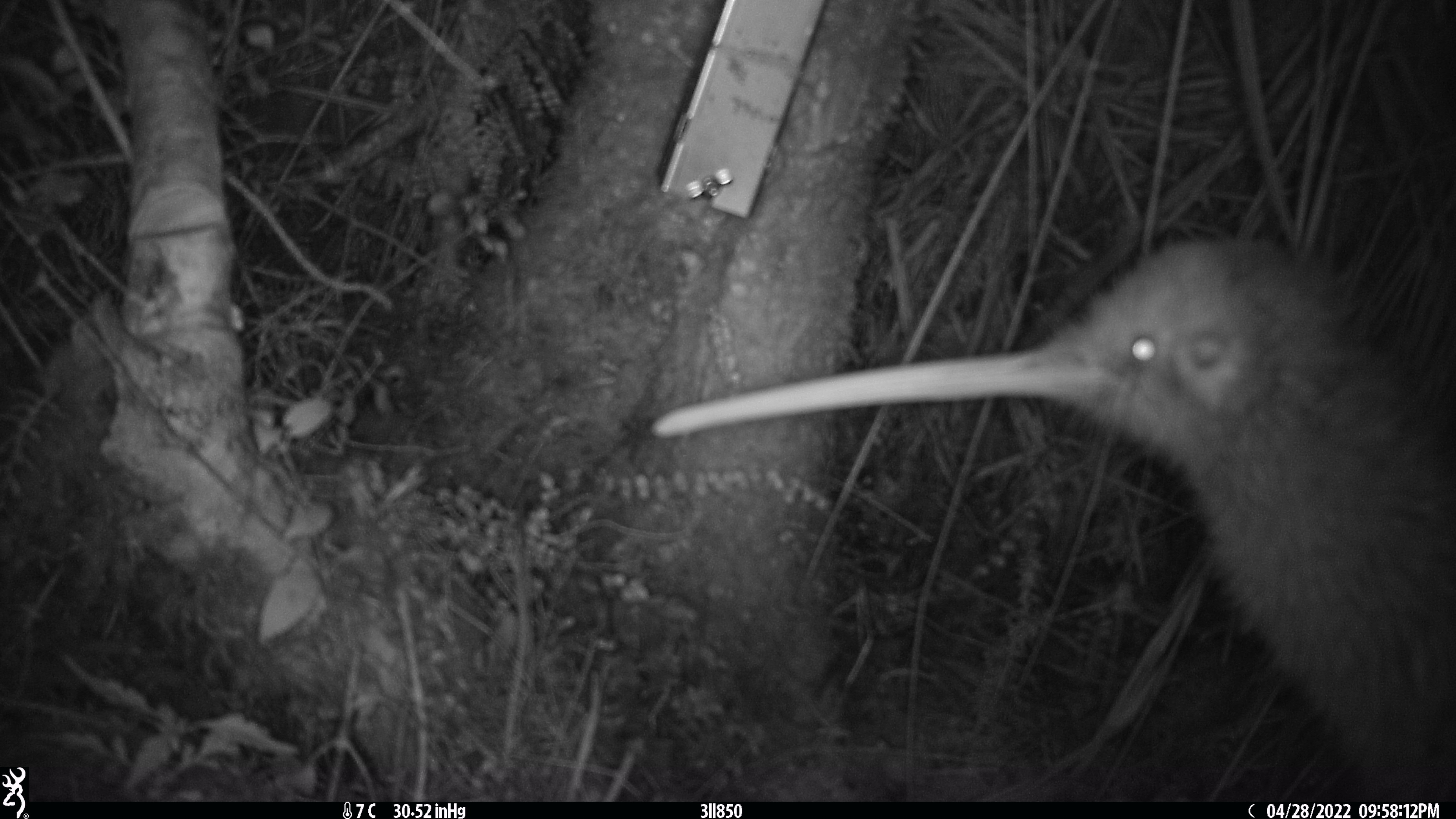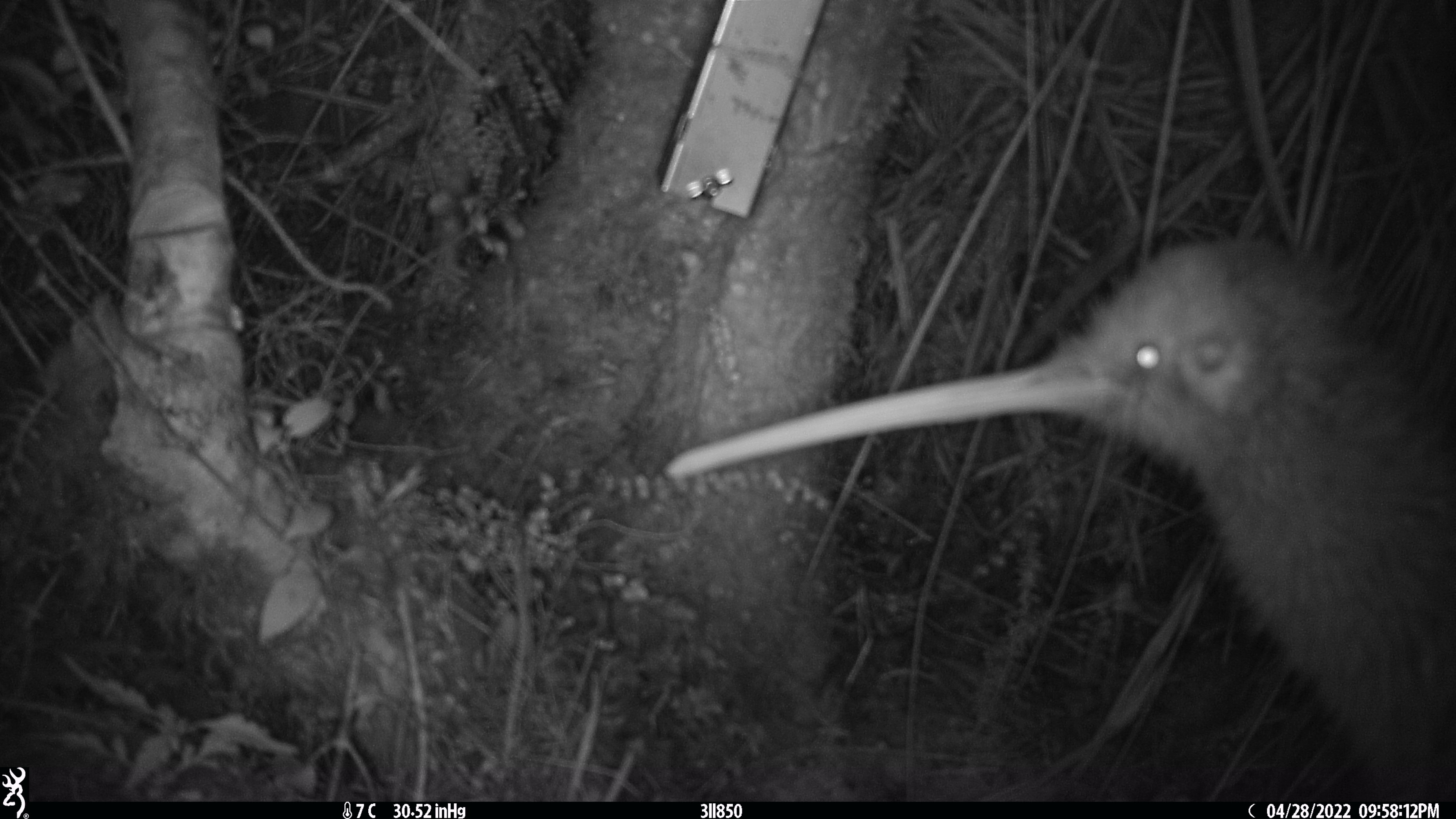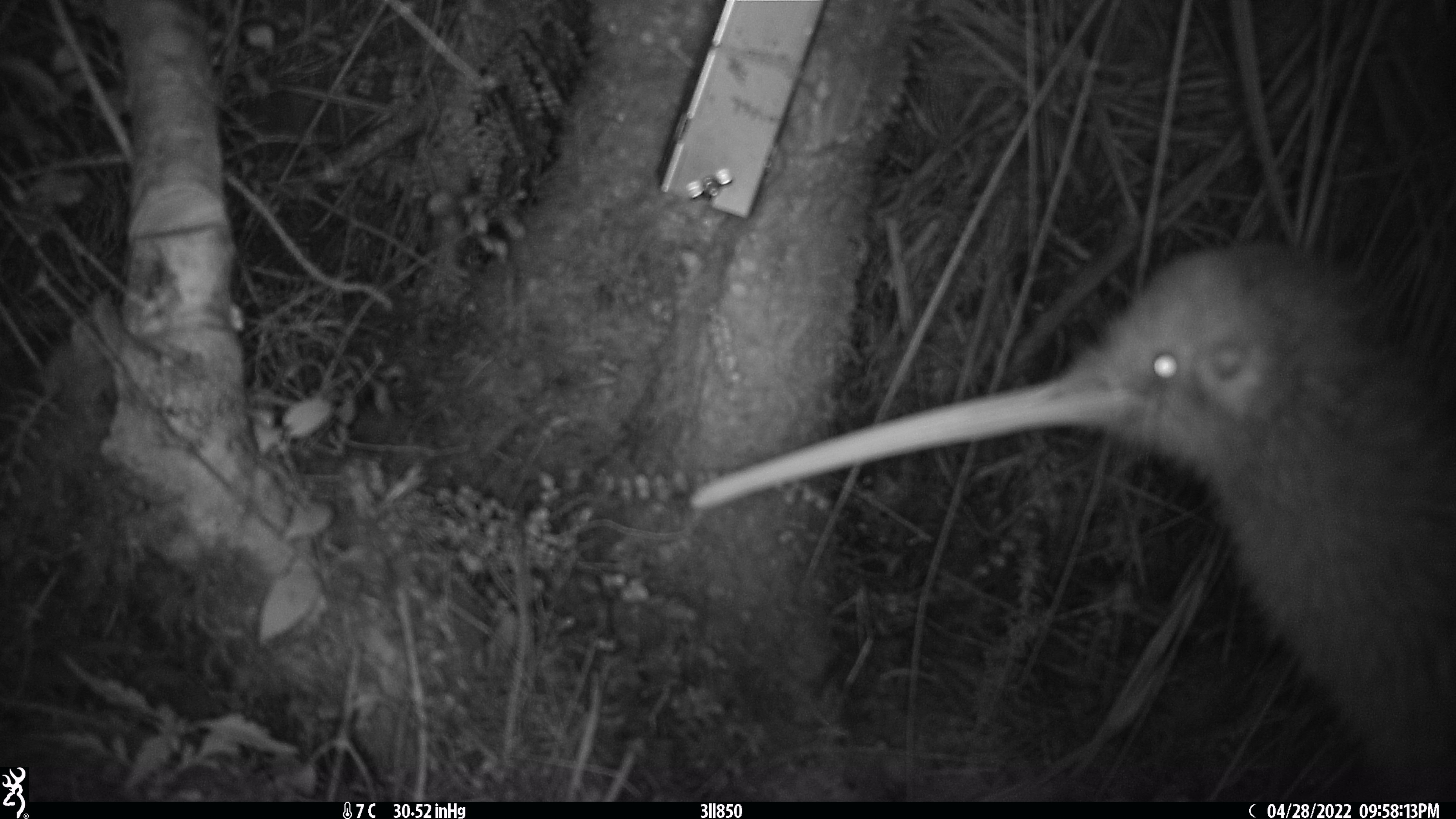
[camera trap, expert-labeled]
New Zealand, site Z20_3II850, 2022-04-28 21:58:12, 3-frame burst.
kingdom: Animalia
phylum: Chordata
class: Aves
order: Apterygiformes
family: Apterygidae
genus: Apteryx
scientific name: Apteryx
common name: kiwi